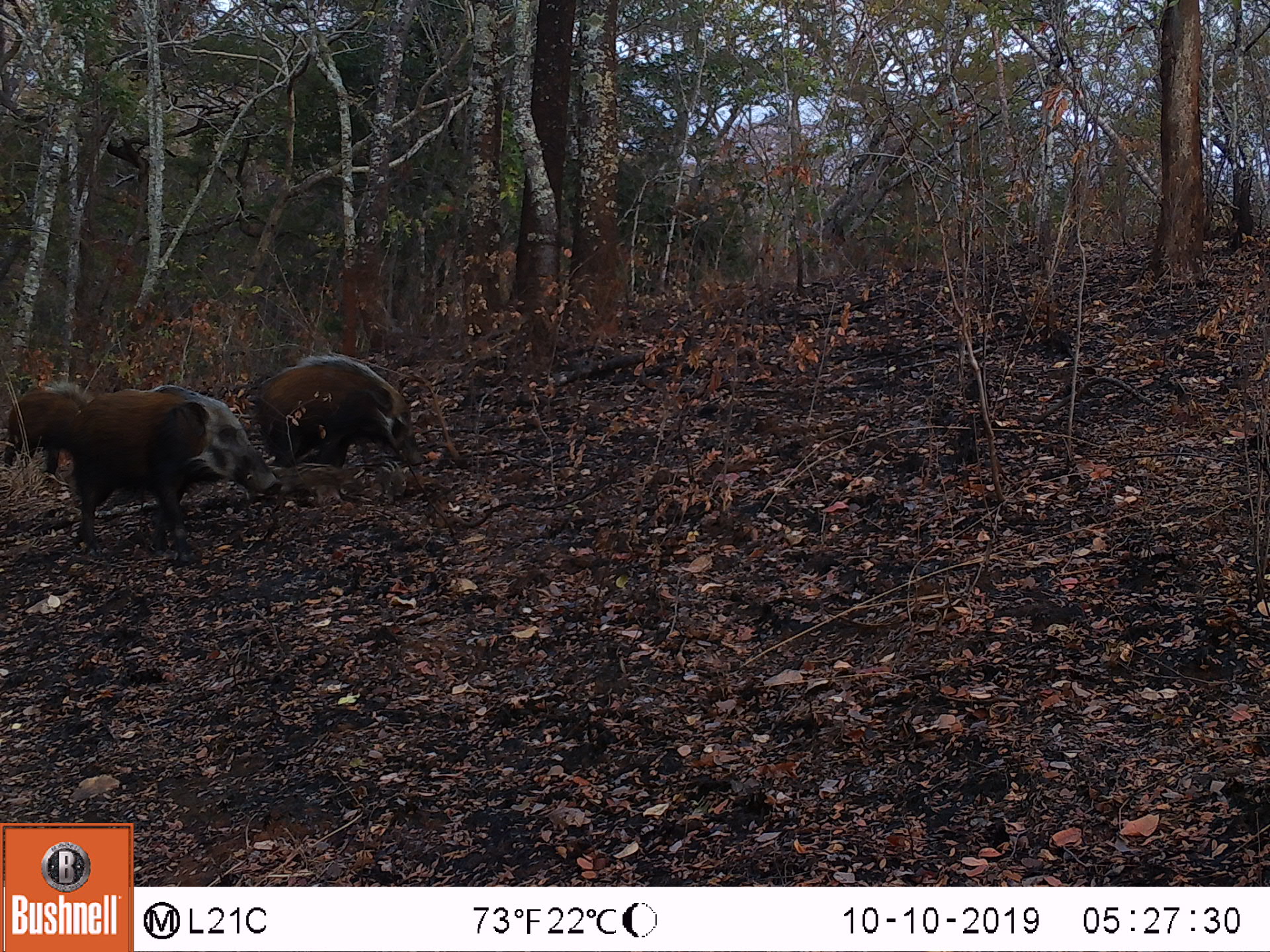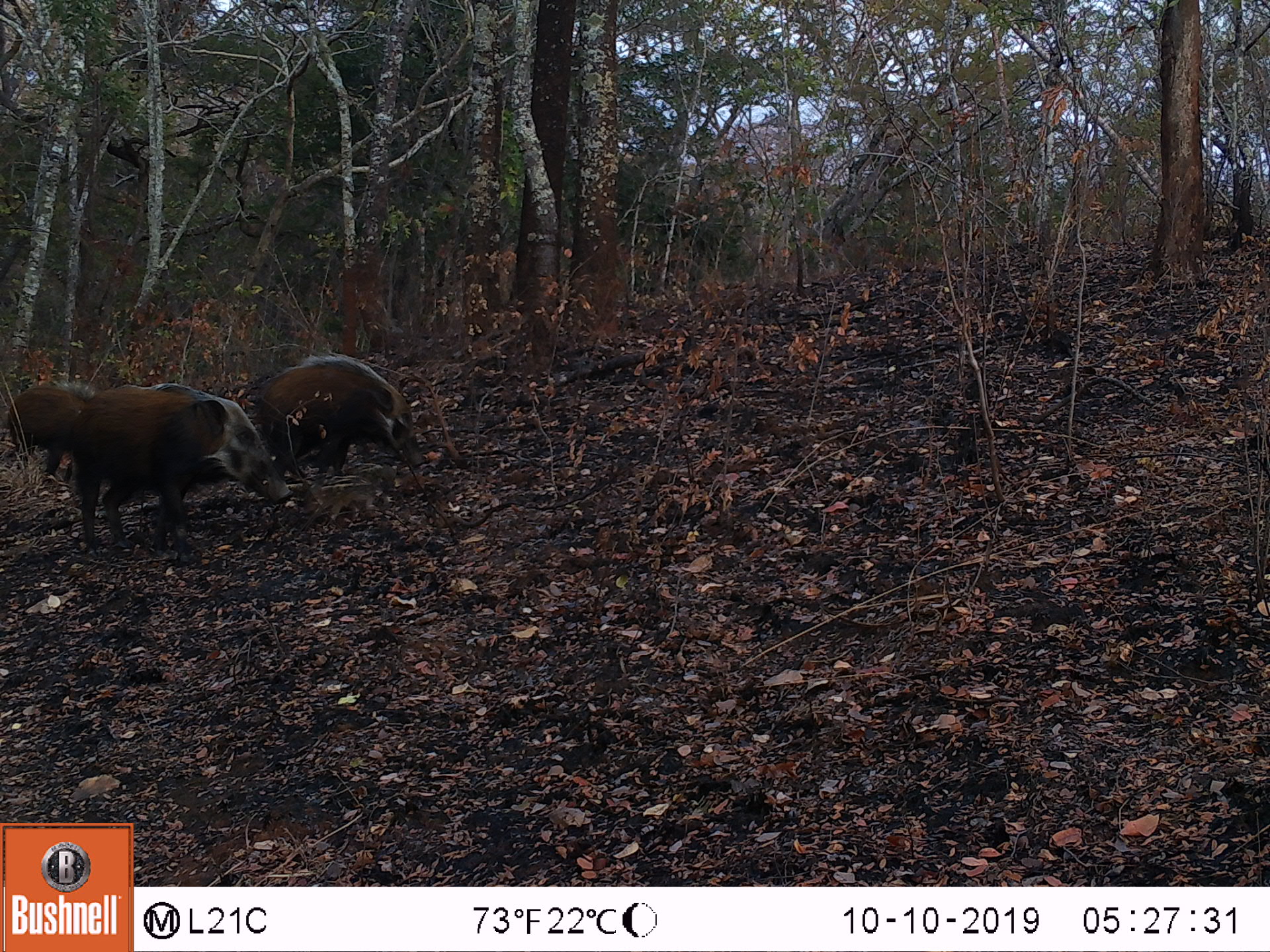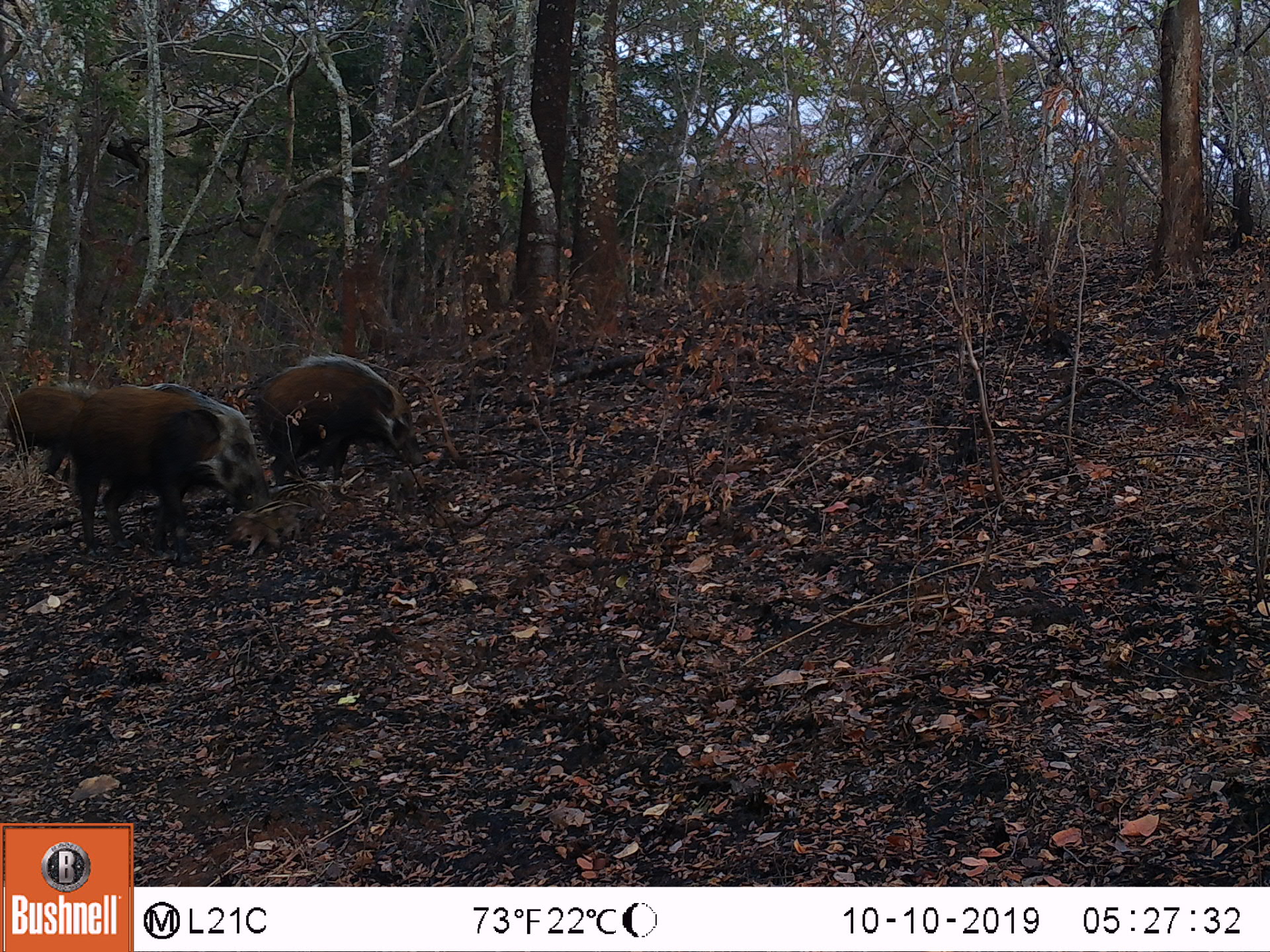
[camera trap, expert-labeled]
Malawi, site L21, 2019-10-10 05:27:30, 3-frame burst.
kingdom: Animalia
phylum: Chordata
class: Mammalia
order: Artiodactyla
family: Suidae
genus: Potamochoerus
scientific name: Potamochoerus larvatus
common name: bushpig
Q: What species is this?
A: Bushpig (Potamochoerus larvatus).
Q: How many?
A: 3.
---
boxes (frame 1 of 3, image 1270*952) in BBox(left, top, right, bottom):
bushpig: BBox(64, 373, 278, 550); BBox(246, 351, 426, 491); BBox(2, 378, 88, 481)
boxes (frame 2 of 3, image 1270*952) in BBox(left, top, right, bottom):
bushpig: BBox(67, 373, 296, 547); BBox(241, 351, 427, 481); BBox(1, 375, 104, 482)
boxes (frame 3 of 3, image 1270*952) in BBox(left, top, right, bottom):
bushpig: BBox(64, 376, 275, 553); BBox(245, 351, 440, 480); BBox(0, 372, 100, 492)